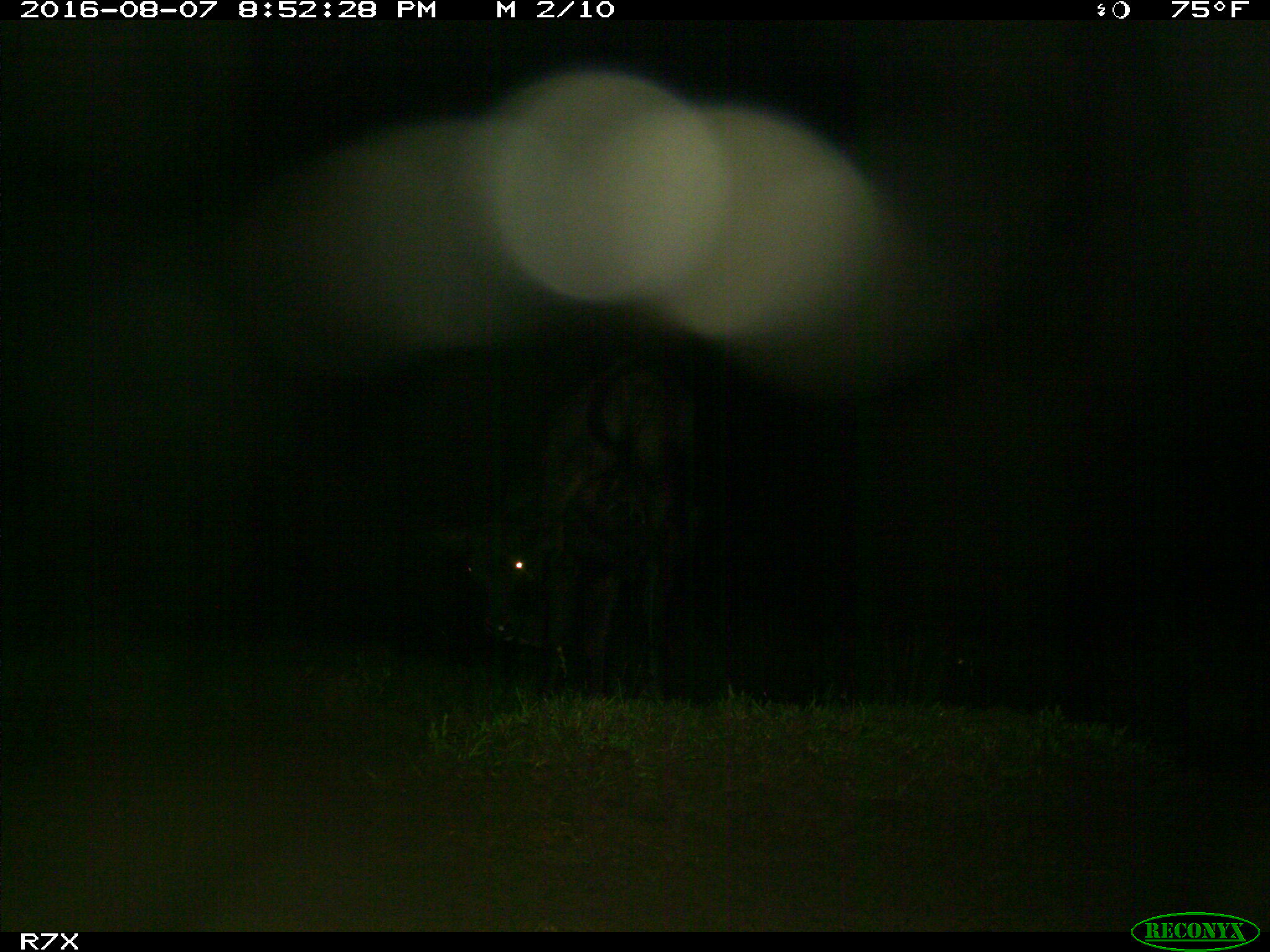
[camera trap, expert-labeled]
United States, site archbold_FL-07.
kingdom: Animalia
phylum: Chordata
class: Mammalia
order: Artiodactyla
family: Bovidae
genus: Bos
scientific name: Bos taurus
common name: domestic cow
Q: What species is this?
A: Bos taurus (domestic cow).